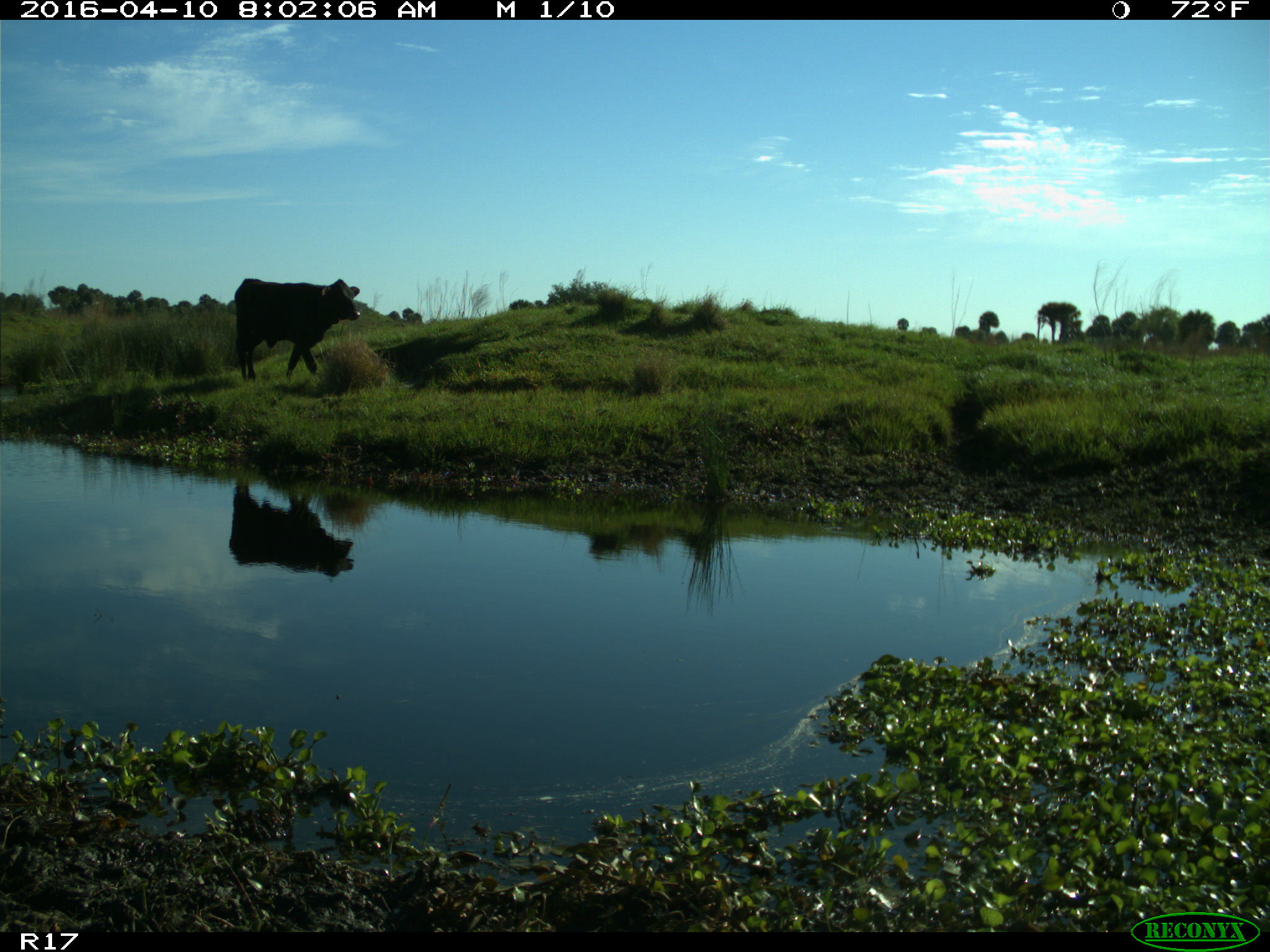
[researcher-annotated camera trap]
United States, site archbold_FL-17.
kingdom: Animalia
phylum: Chordata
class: Mammalia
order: Artiodactyla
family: Bovidae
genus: Bos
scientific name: Bos taurus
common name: domestic cow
Bos taurus (domestic cow).